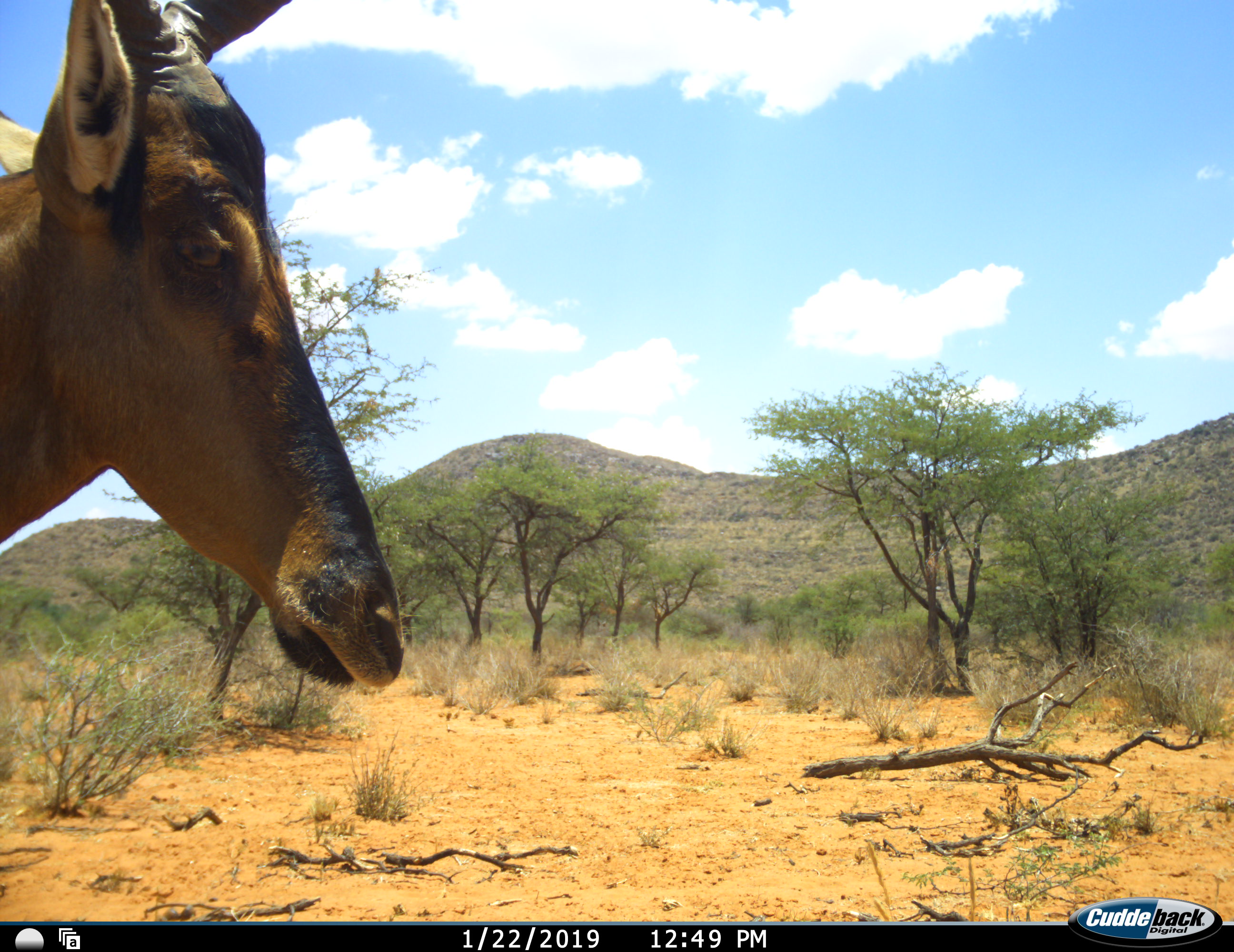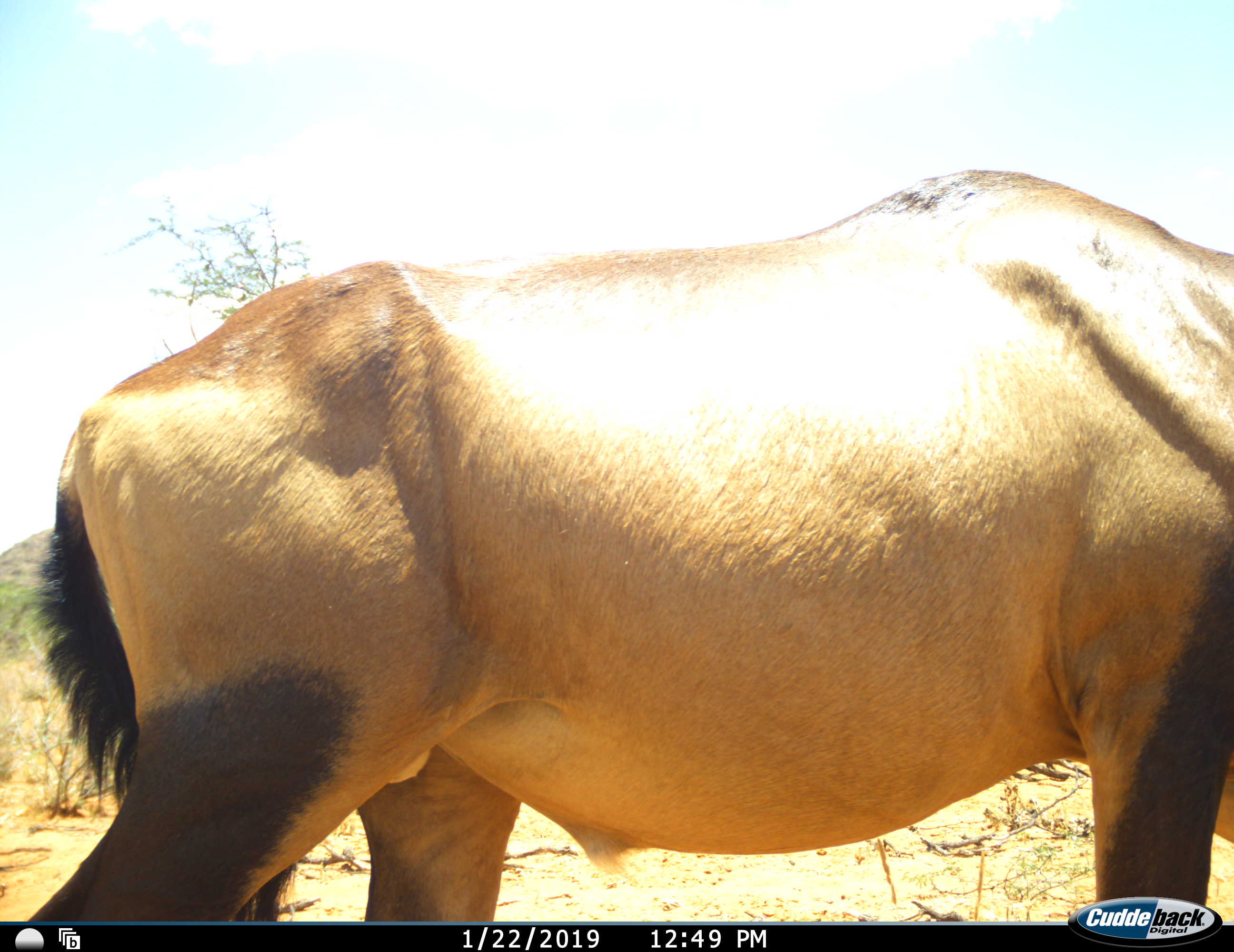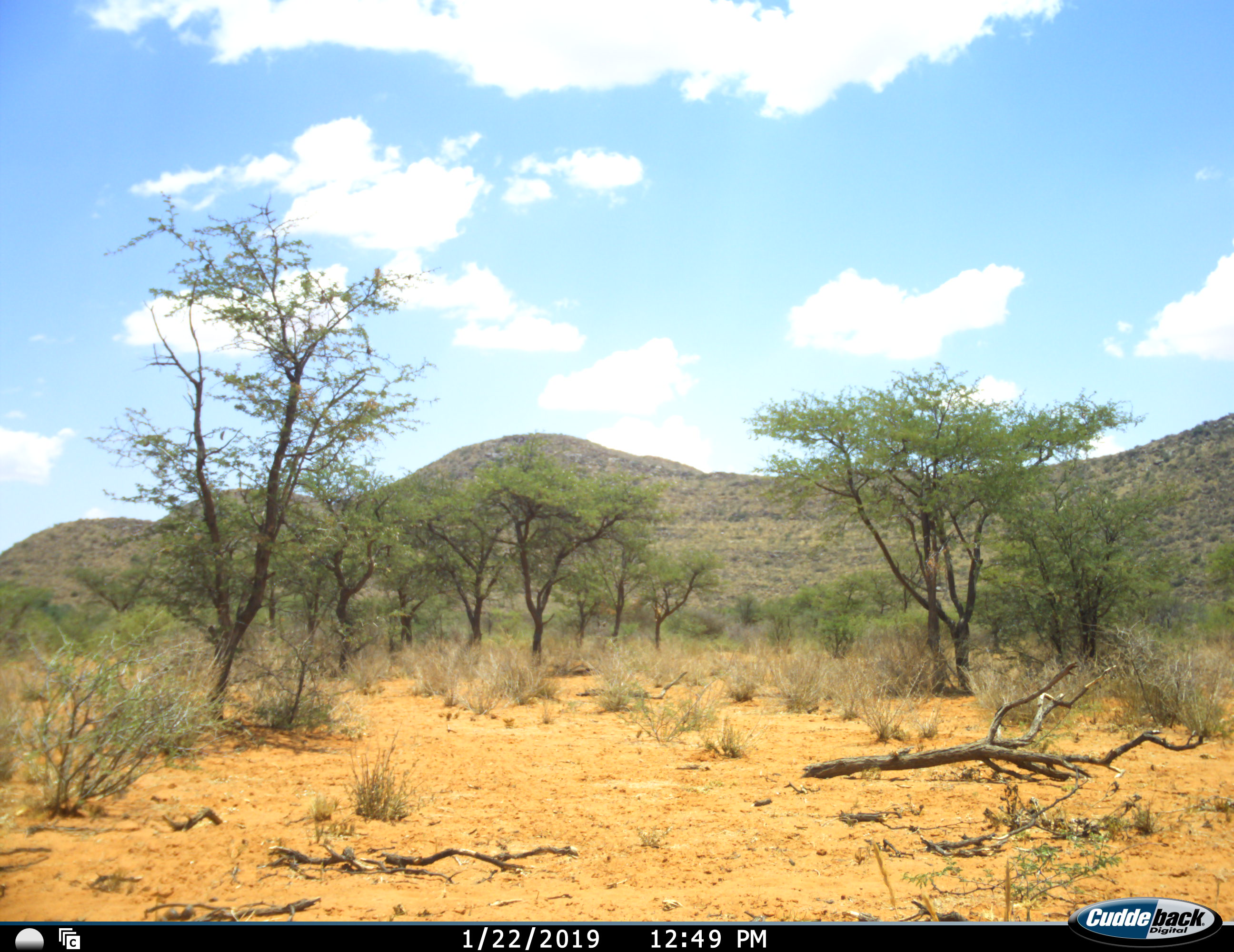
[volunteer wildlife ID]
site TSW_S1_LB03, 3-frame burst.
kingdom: Animalia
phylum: Chordata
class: Mammalia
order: Artiodactyla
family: Bovidae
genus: Alcelaphus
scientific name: Alcelaphus buselaphus caama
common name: red hartebeest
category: hartebeestred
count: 1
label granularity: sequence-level